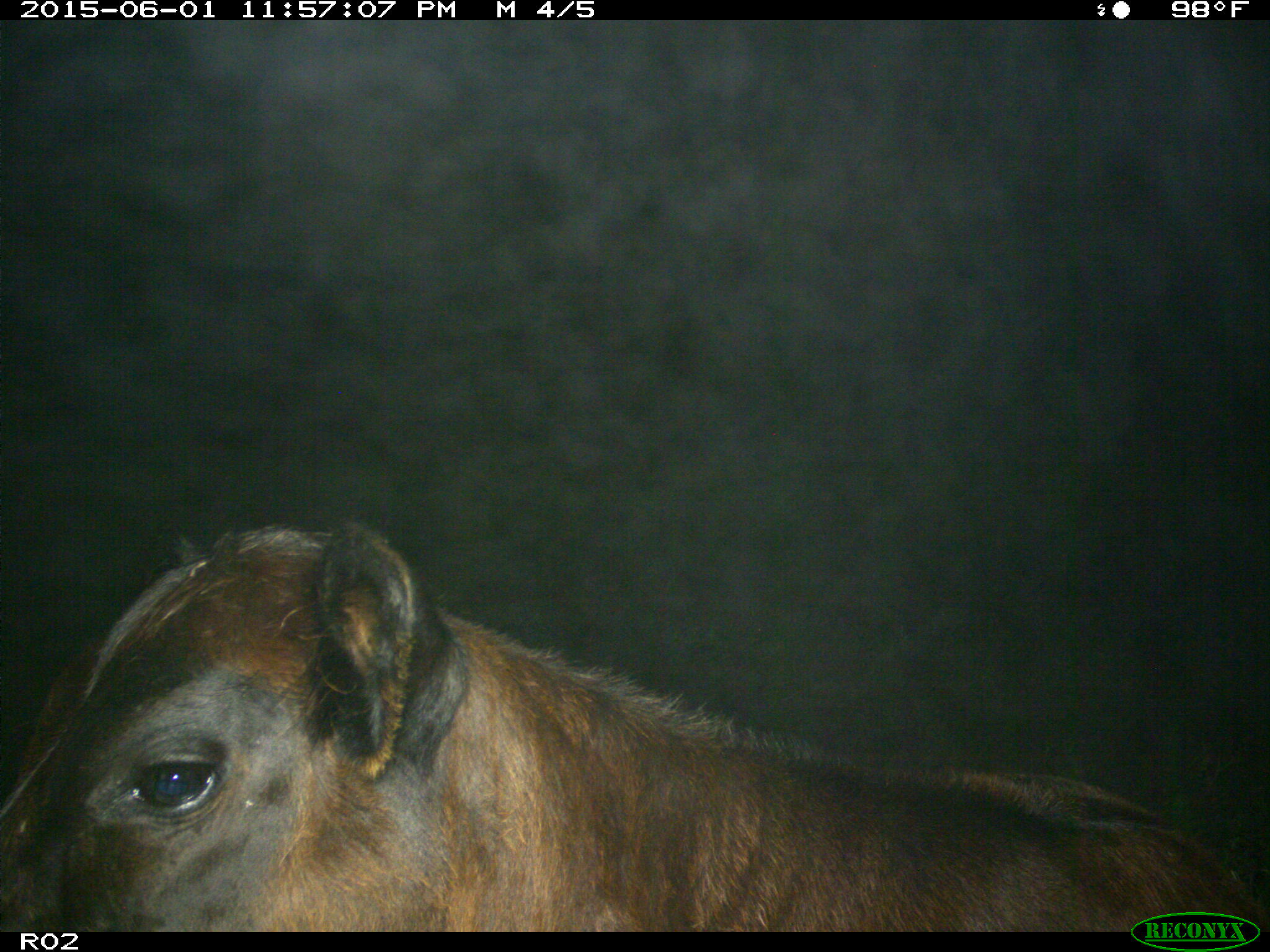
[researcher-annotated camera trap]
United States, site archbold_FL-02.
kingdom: Animalia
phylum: Chordata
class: Mammalia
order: Artiodactyla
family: Bovidae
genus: Bos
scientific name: Bos taurus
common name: domestic cow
Bos taurus (domestic cow).